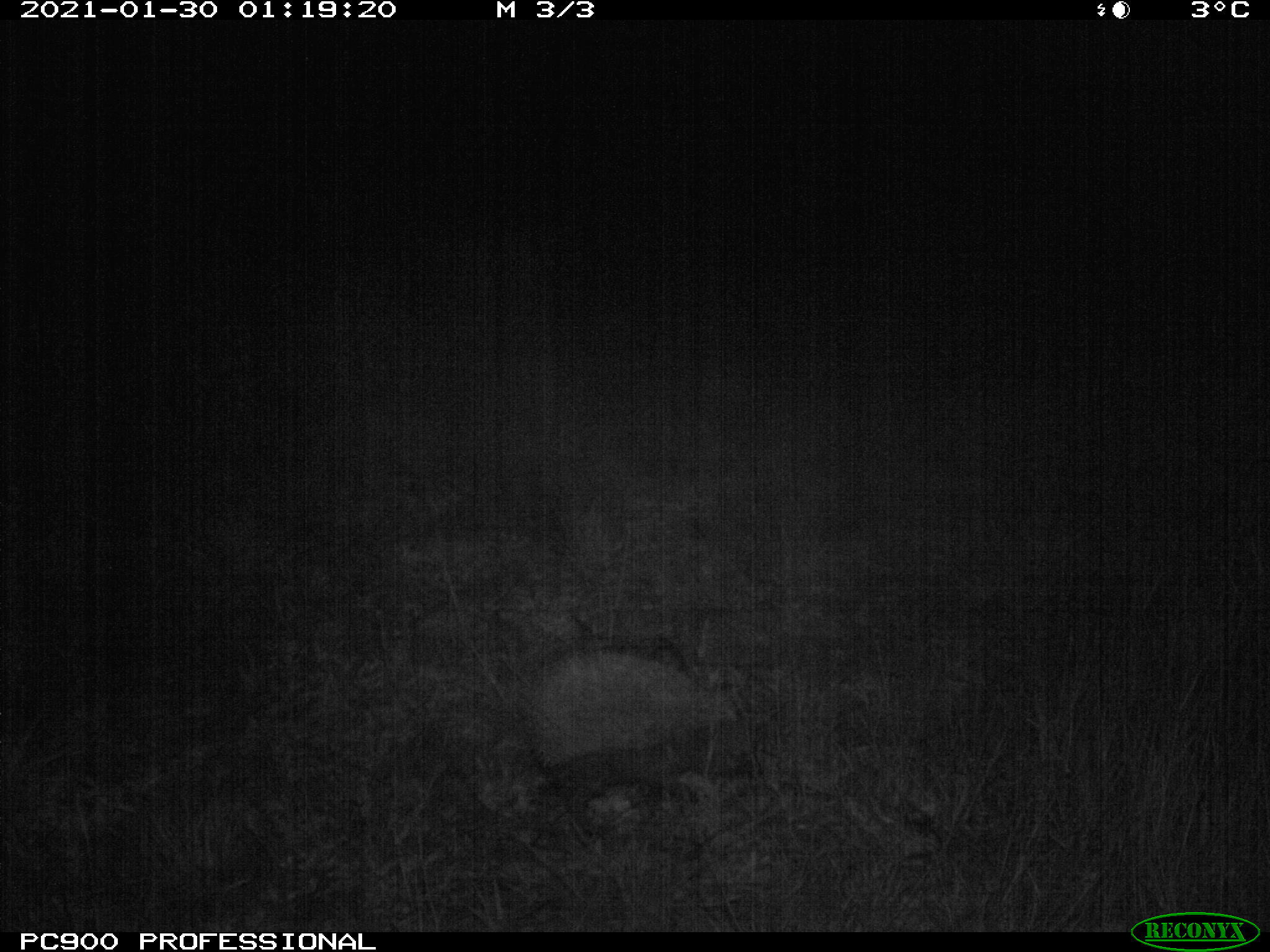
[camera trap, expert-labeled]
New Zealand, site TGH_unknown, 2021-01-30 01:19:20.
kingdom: Animalia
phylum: Chordata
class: Mammalia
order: Eulipotyphla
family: Erinaceidae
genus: Erinaceus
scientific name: Erinaceus europaeus europaeus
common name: european hedgehog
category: hedgehog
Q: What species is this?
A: Hedgehog (european hedgehog) (Erinaceus europaeus europaeus).